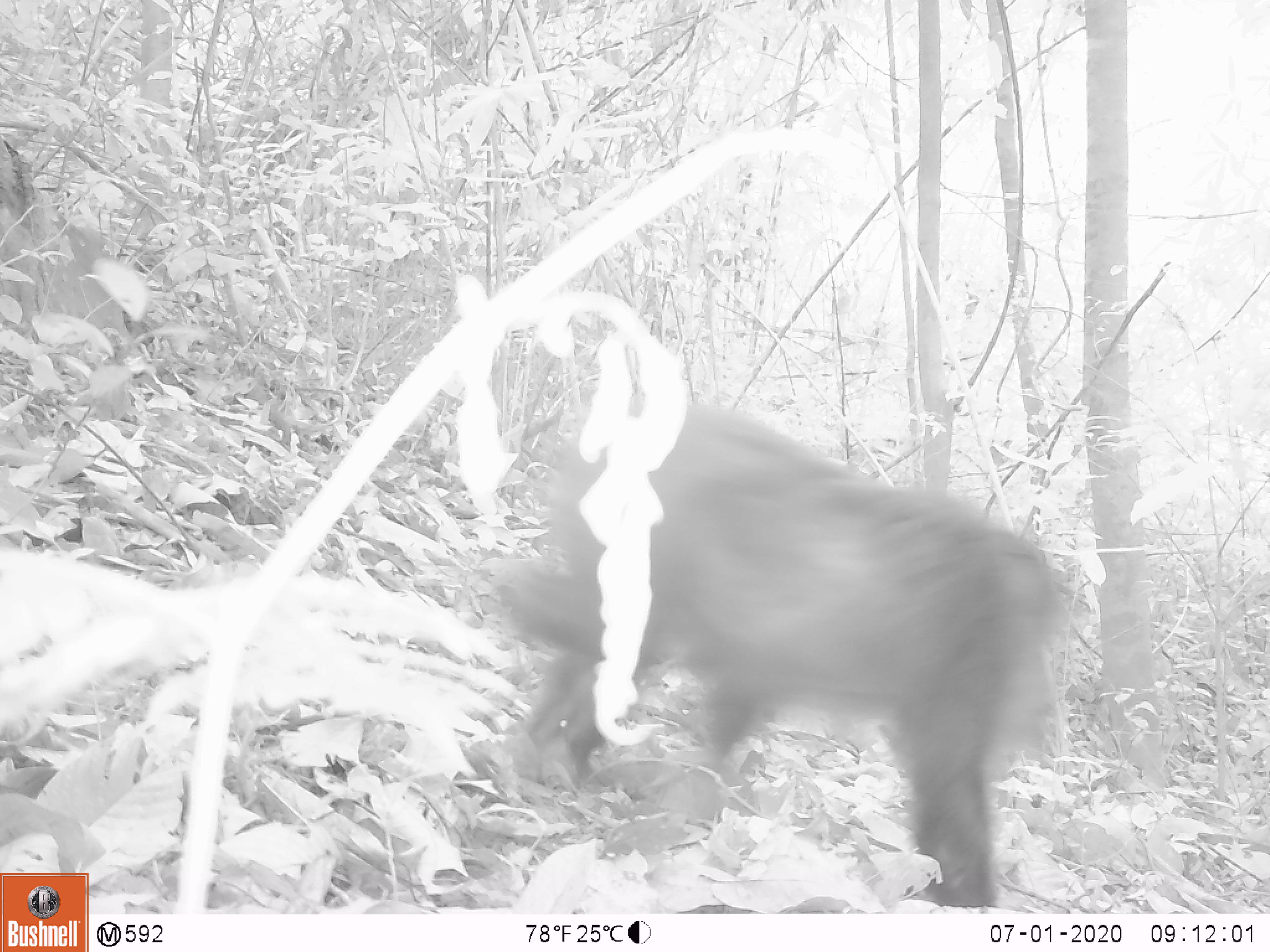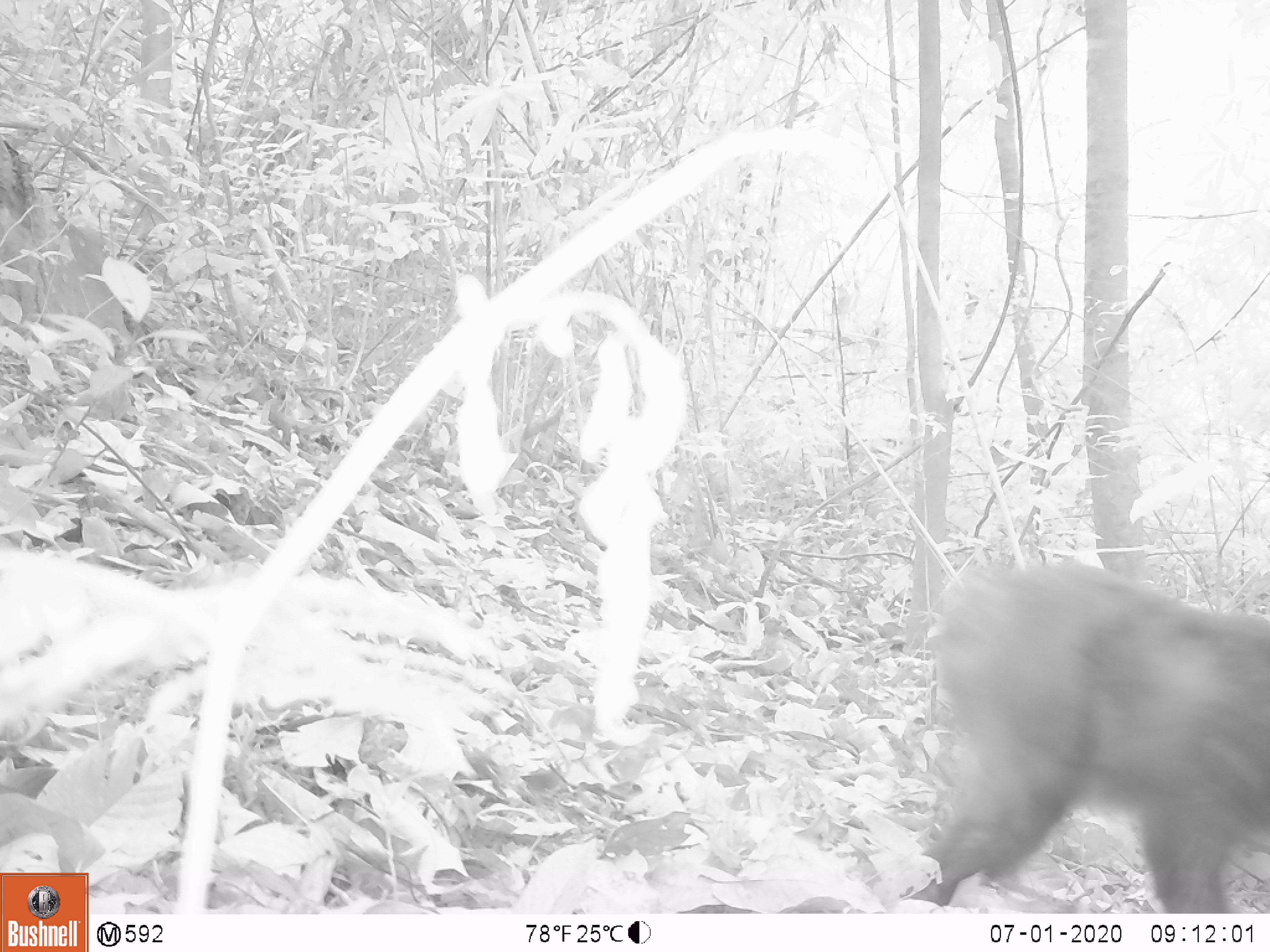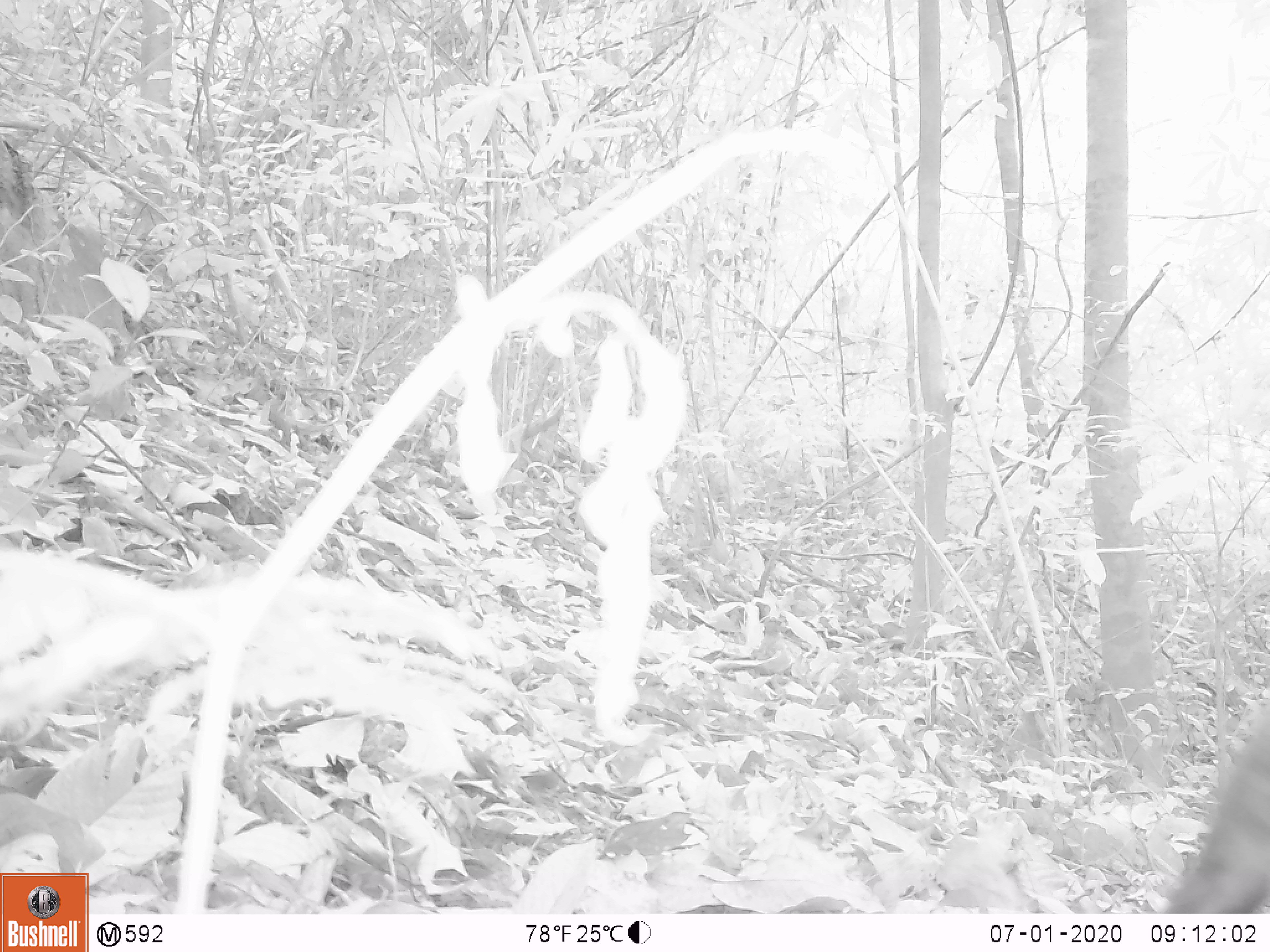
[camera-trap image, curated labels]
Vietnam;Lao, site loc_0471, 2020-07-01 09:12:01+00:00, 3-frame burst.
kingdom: Animalia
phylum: Chordata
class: Mammalia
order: Primates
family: Cercopithecidae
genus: Macaca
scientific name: Macaca arctoides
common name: stump-tailed macaque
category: stump tailed macaque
Stump tailed macaque (stump-tailed macaque) (Macaca arctoides). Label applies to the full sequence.